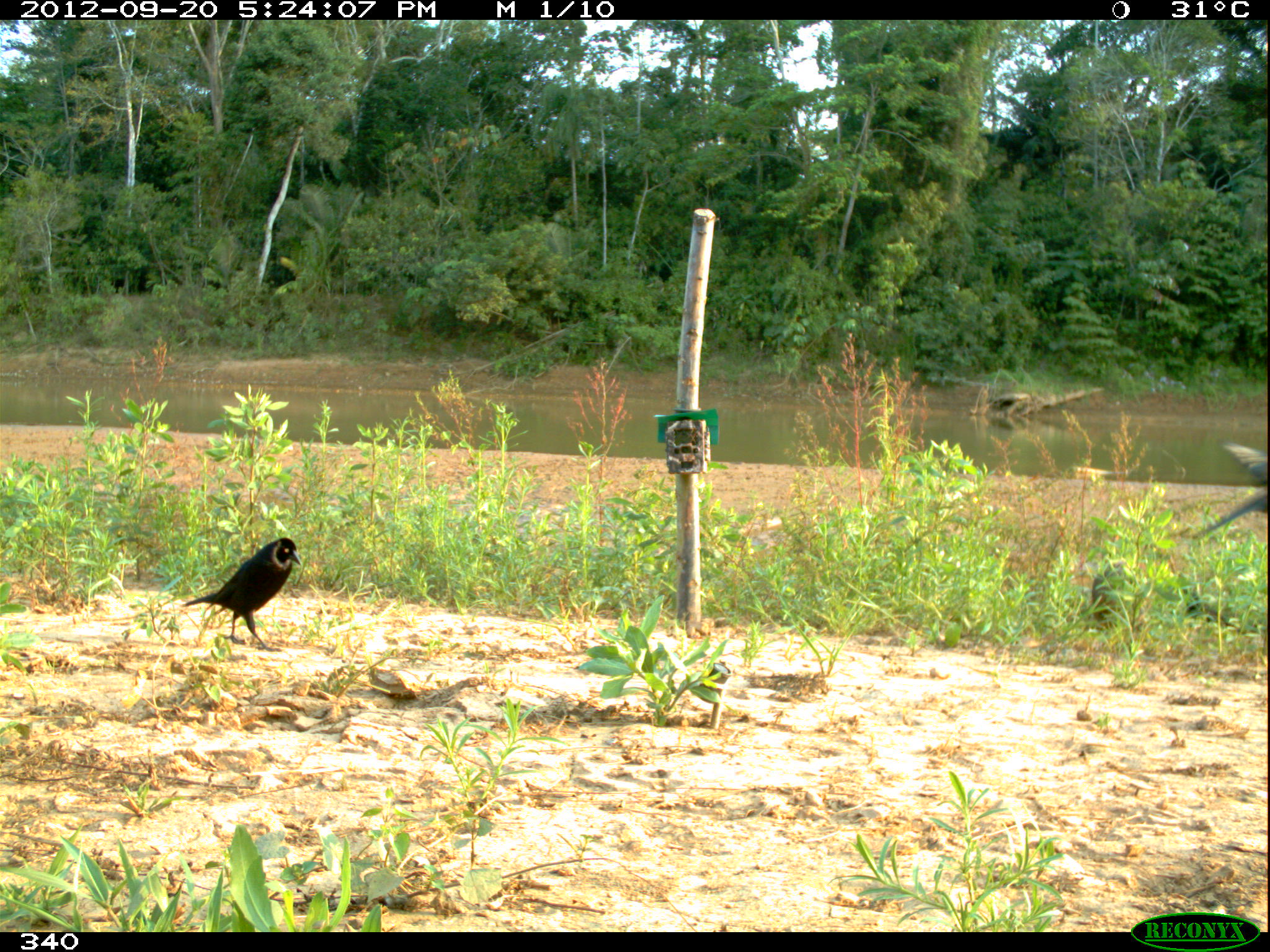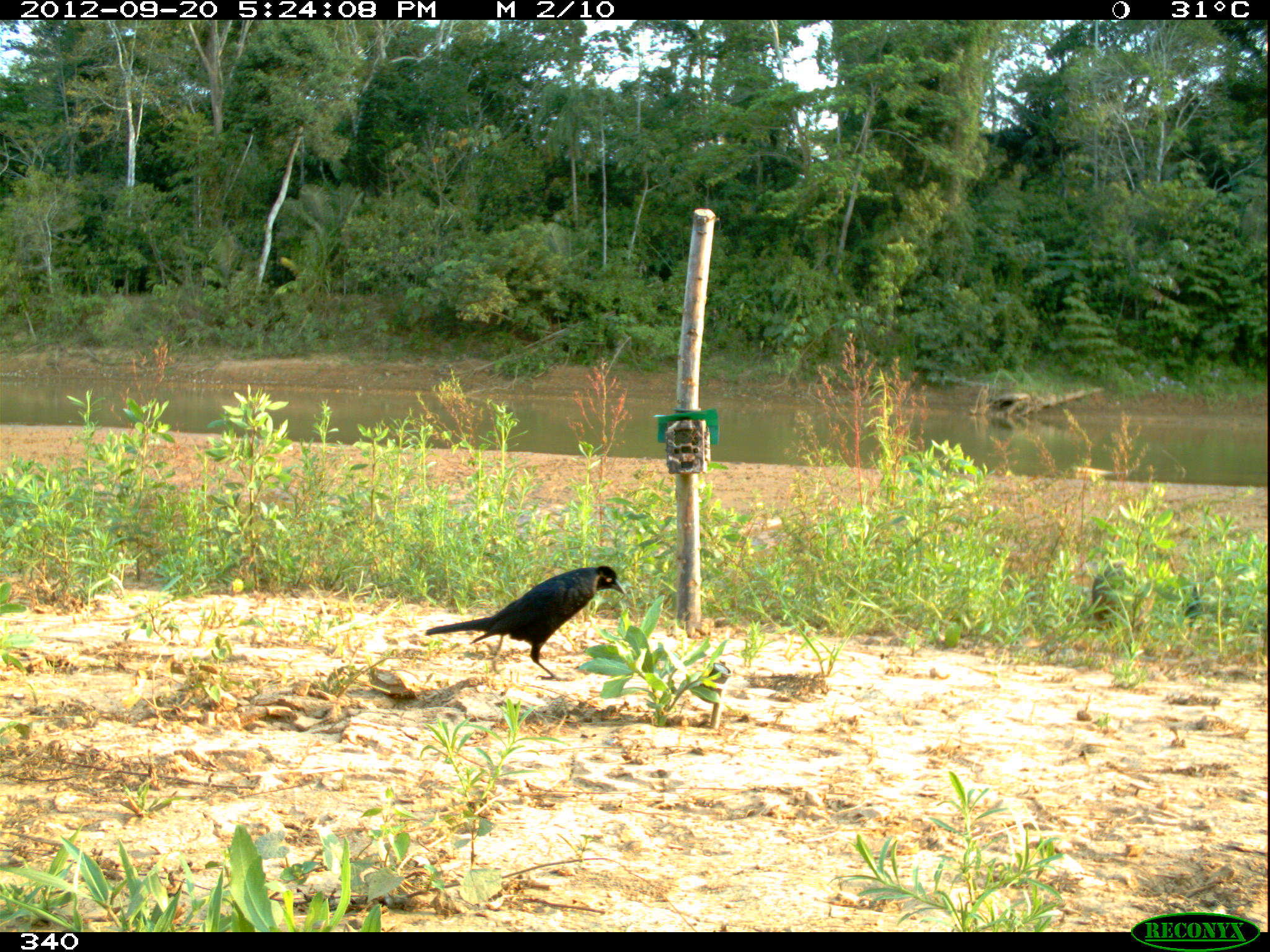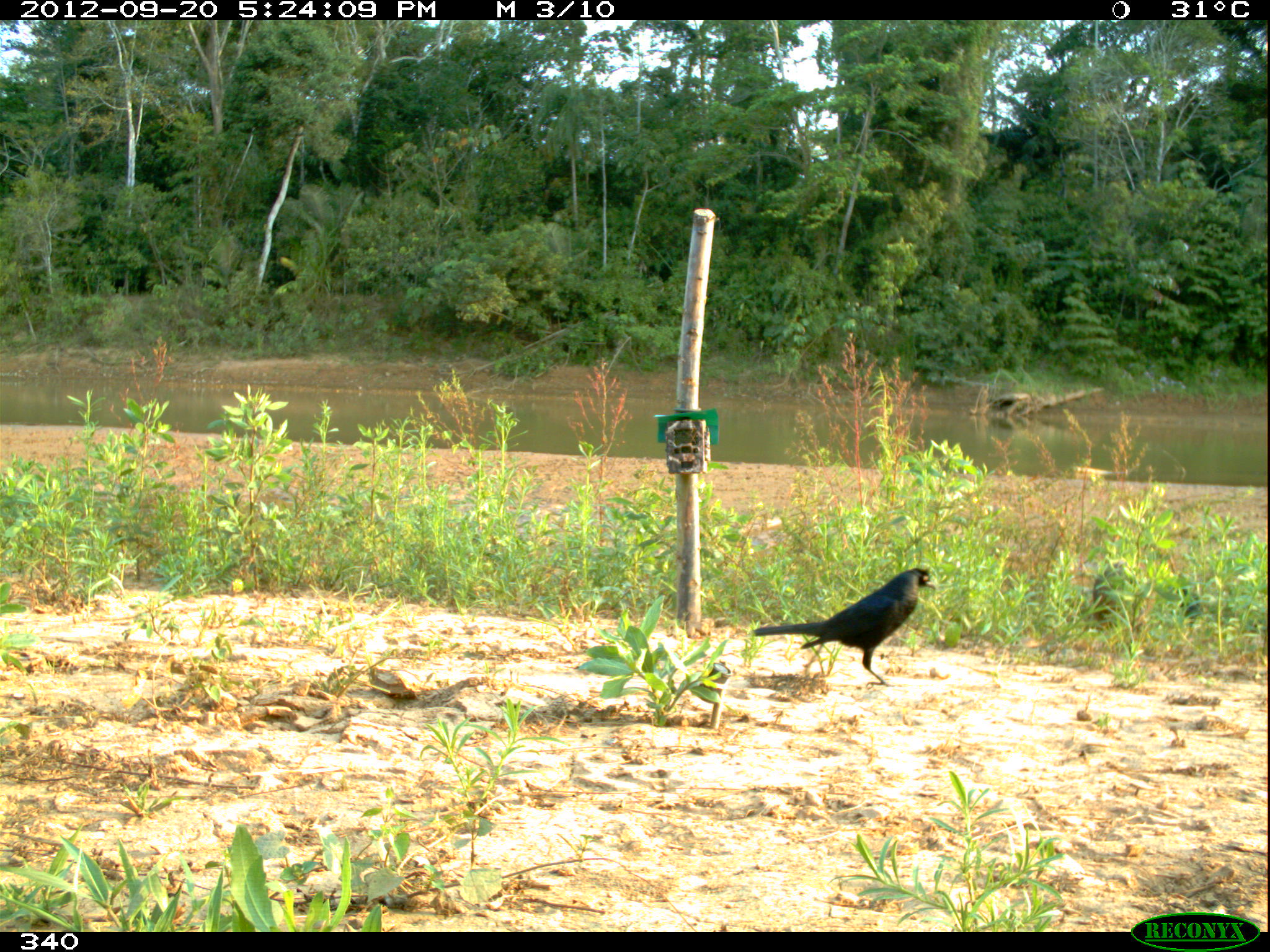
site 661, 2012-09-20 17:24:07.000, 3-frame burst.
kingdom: Animalia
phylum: Chordata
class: Aves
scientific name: Aves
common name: bird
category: unknown bird